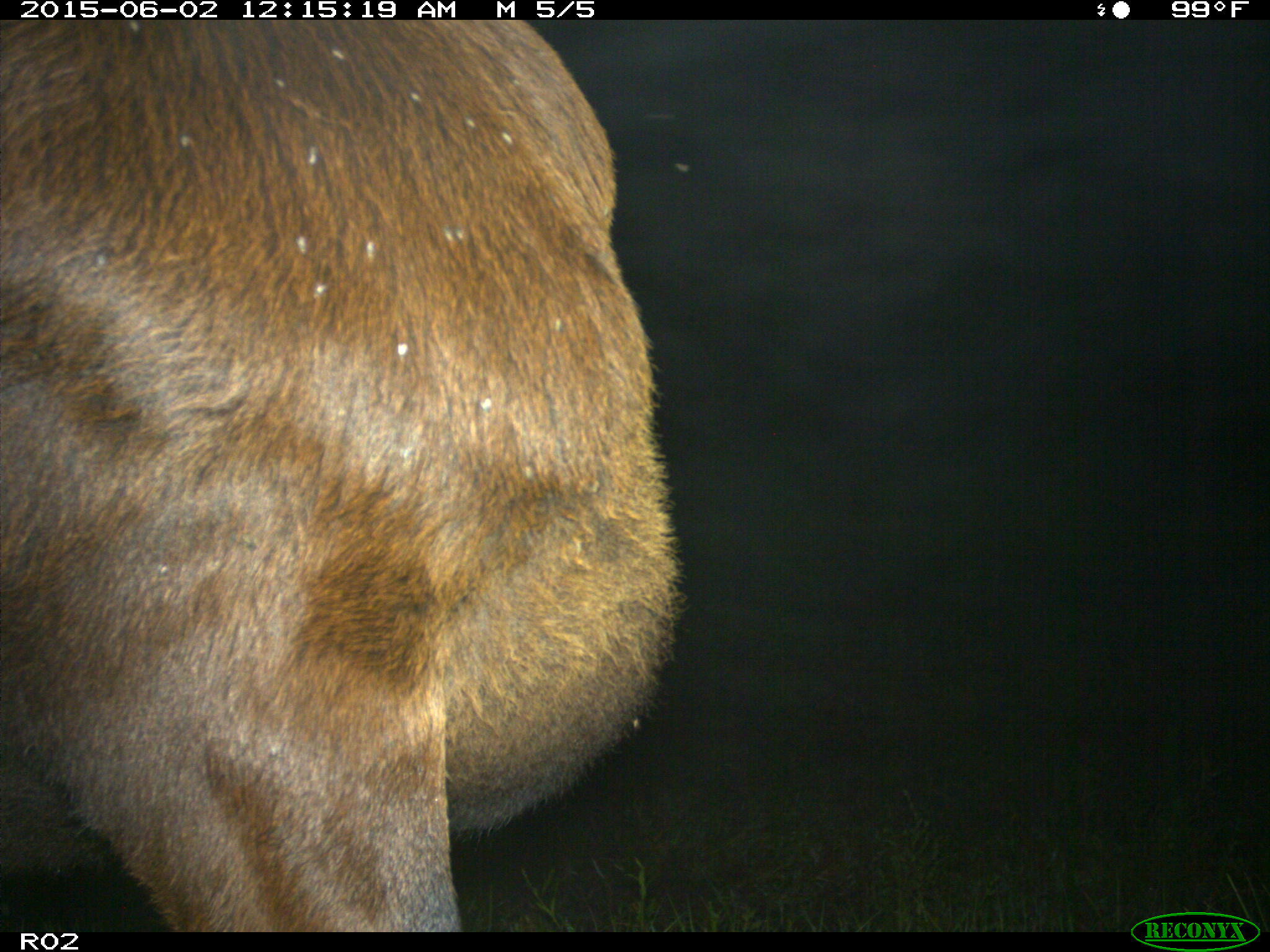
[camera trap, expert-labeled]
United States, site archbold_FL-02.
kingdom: Animalia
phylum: Chordata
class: Mammalia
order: Artiodactyla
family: Bovidae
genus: Bos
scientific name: Bos taurus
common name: domestic cow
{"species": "Bos taurus (domestic cow)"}